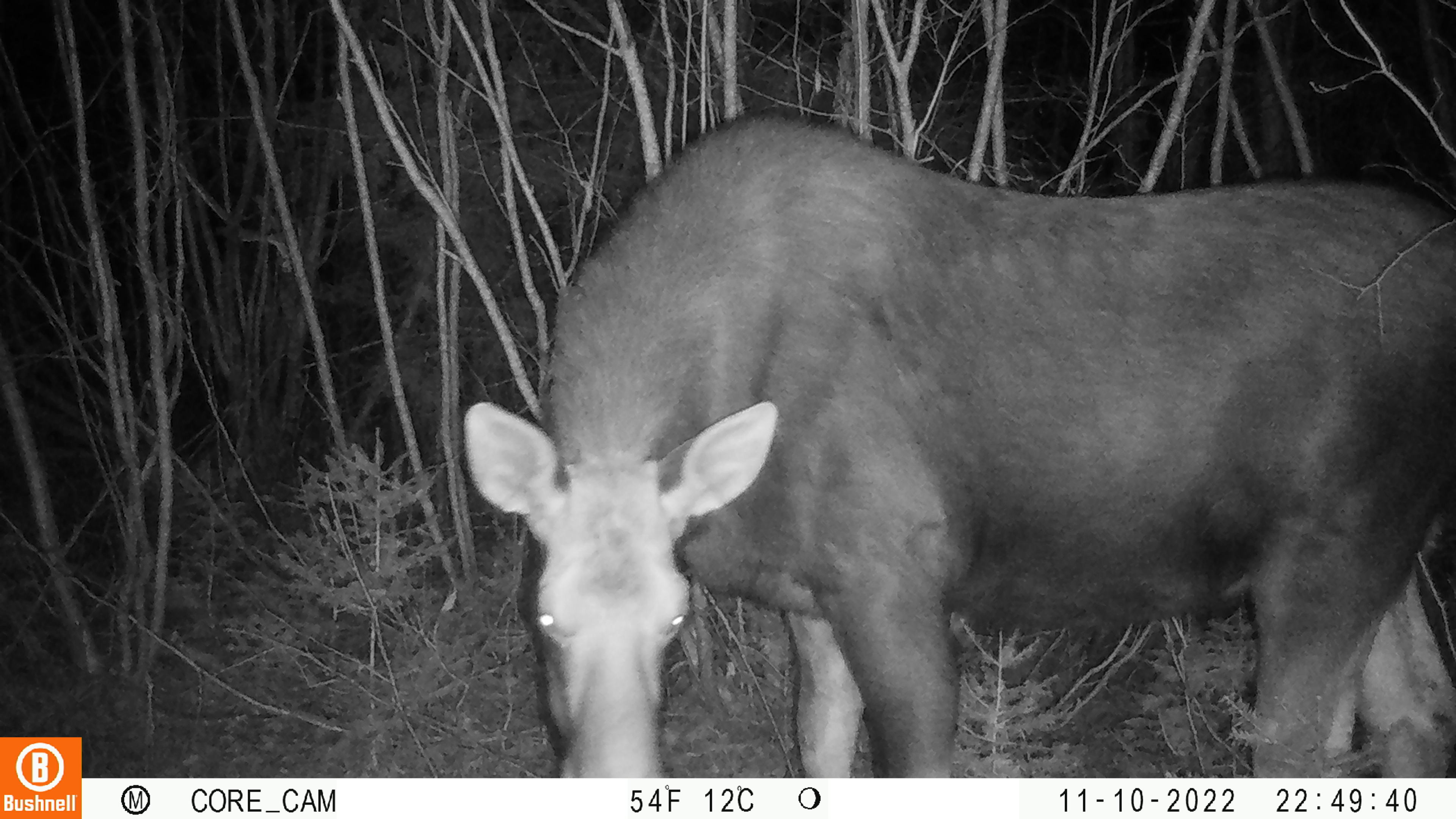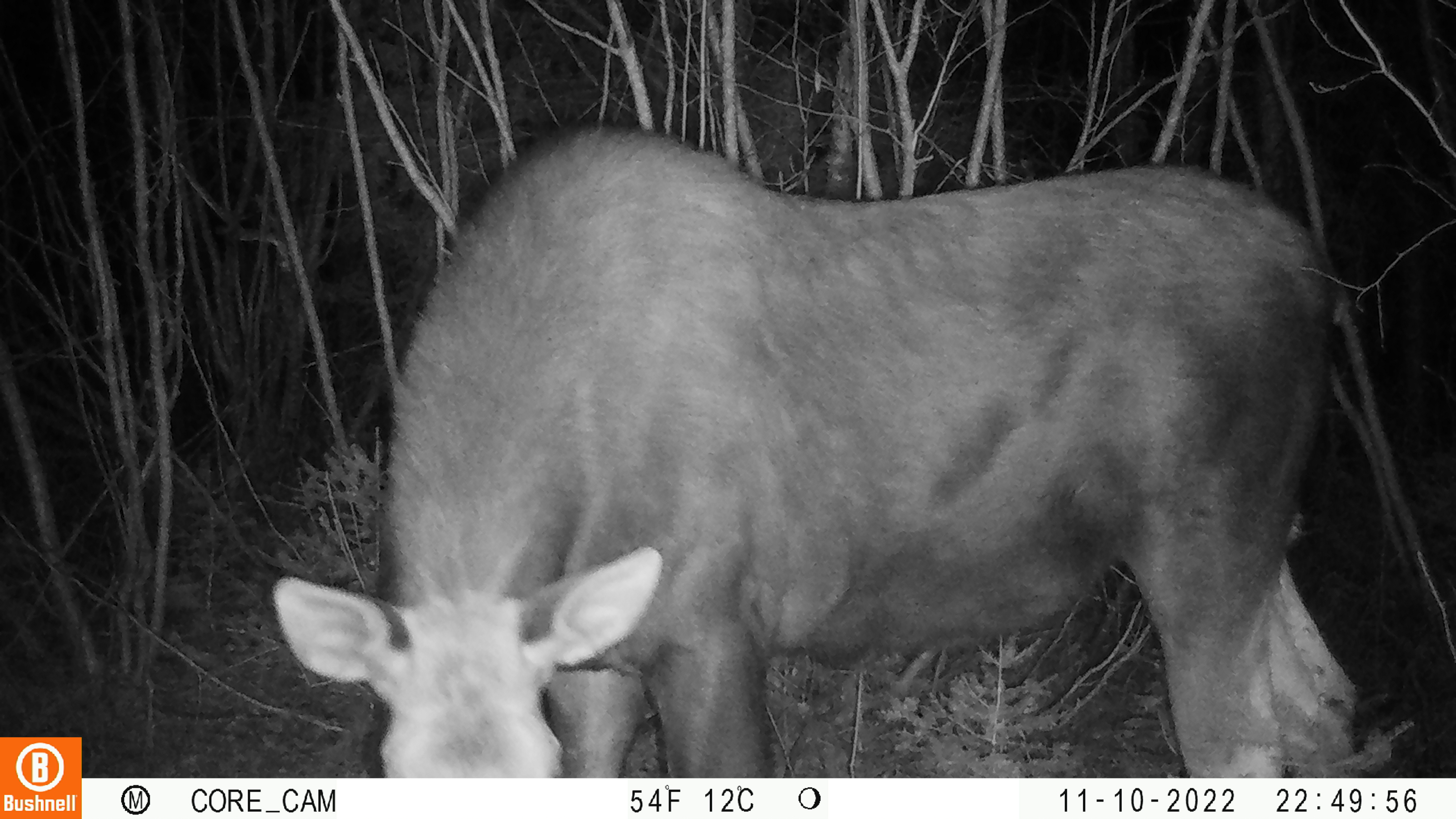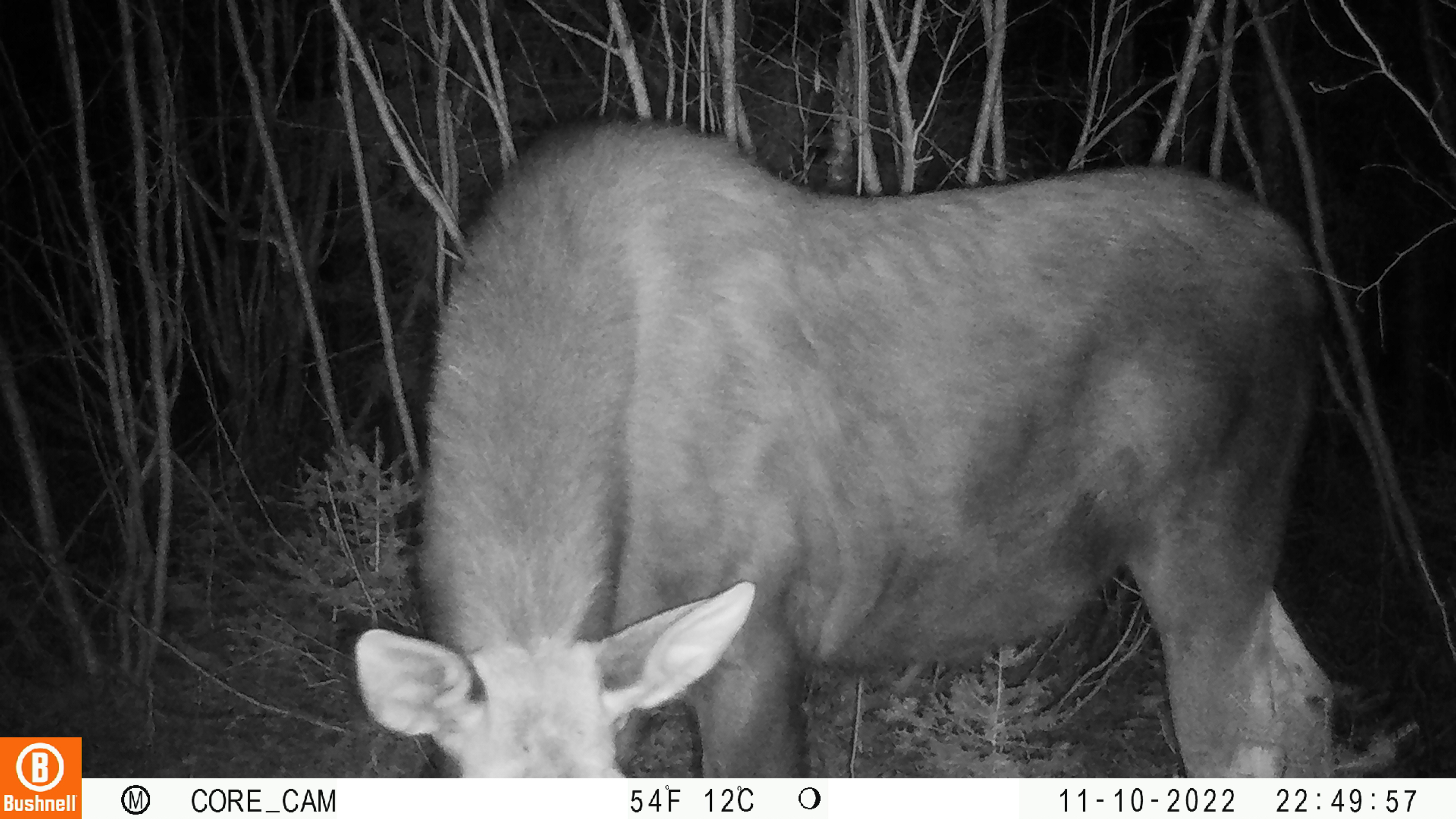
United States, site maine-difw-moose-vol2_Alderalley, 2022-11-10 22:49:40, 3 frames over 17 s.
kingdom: Animalia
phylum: Chordata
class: Mammalia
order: Artiodactyla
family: Cervidae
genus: Alces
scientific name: Alces alces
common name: moose